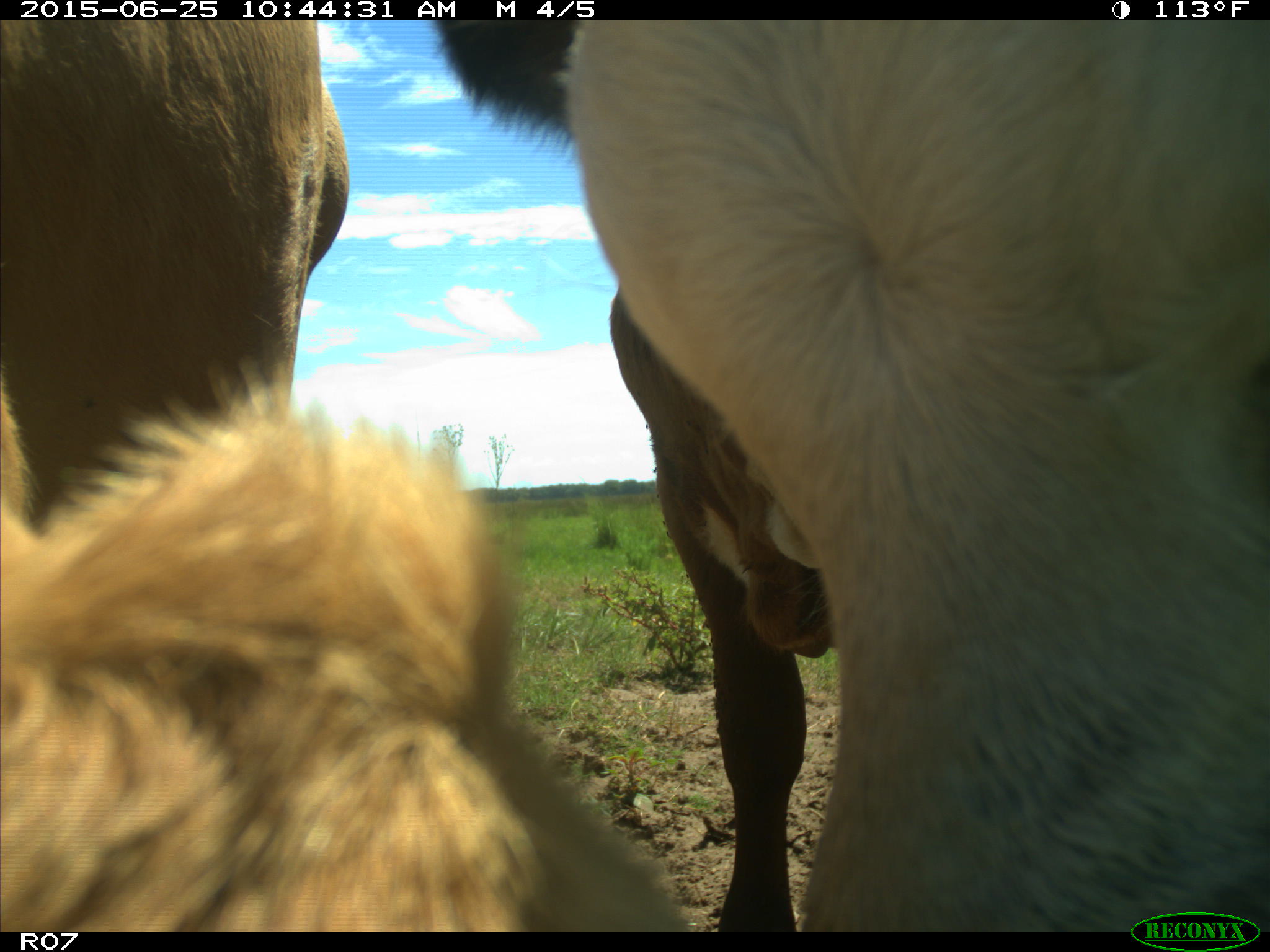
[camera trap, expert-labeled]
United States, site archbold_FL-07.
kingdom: Animalia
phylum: Chordata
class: Mammalia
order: Artiodactyla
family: Bovidae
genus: Bos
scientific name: Bos taurus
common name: domestic cow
Bos taurus (domestic cow).